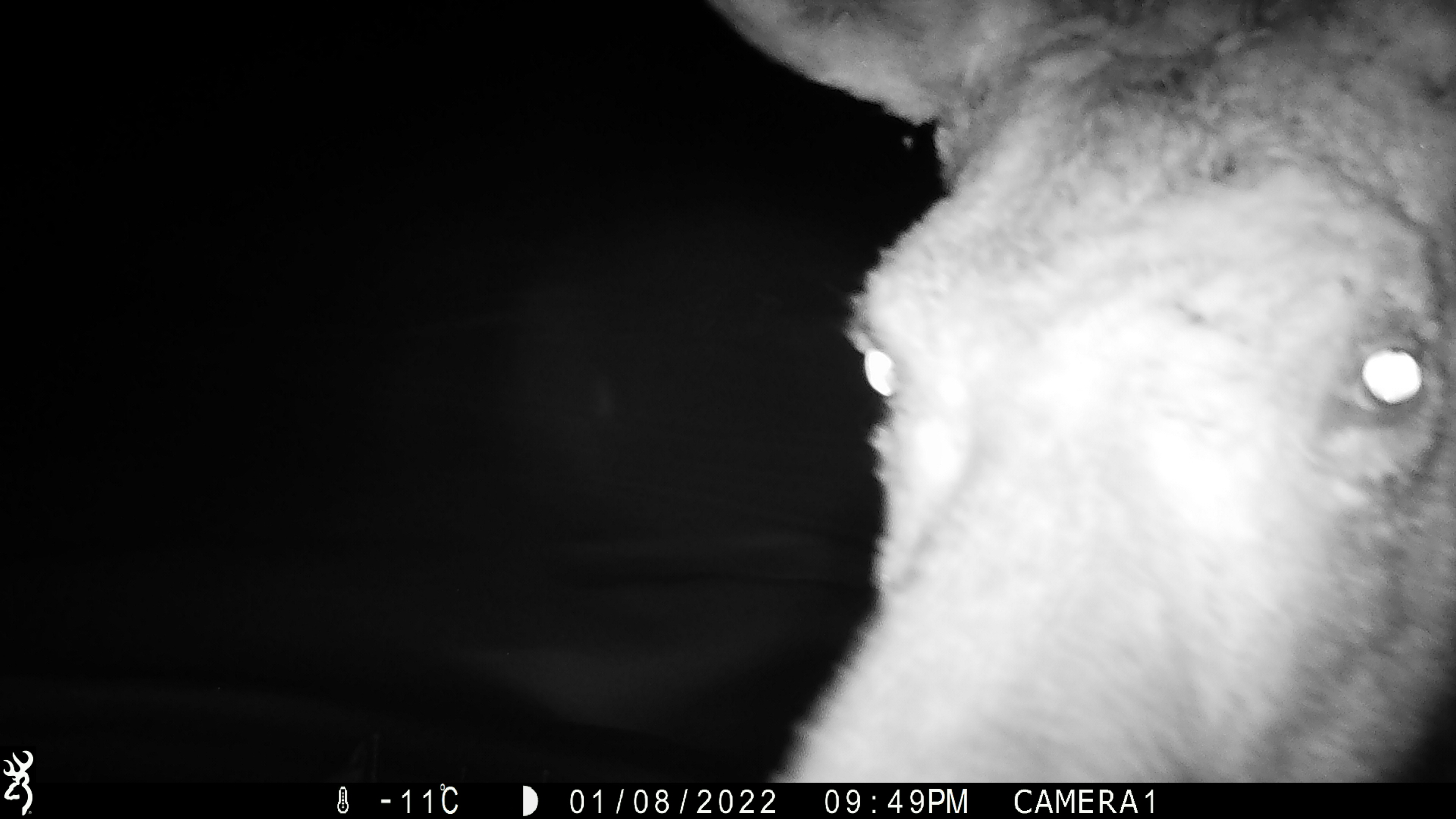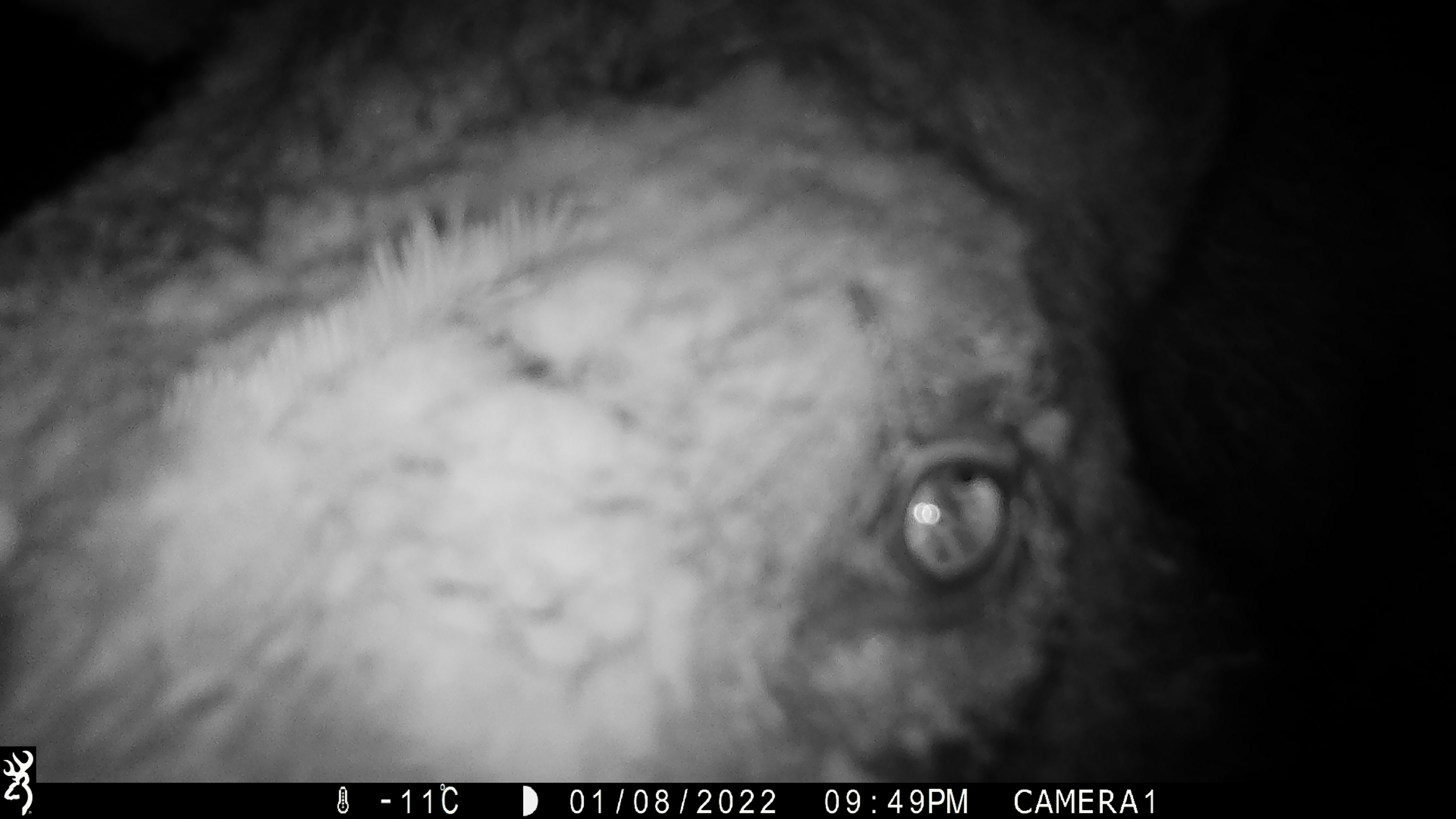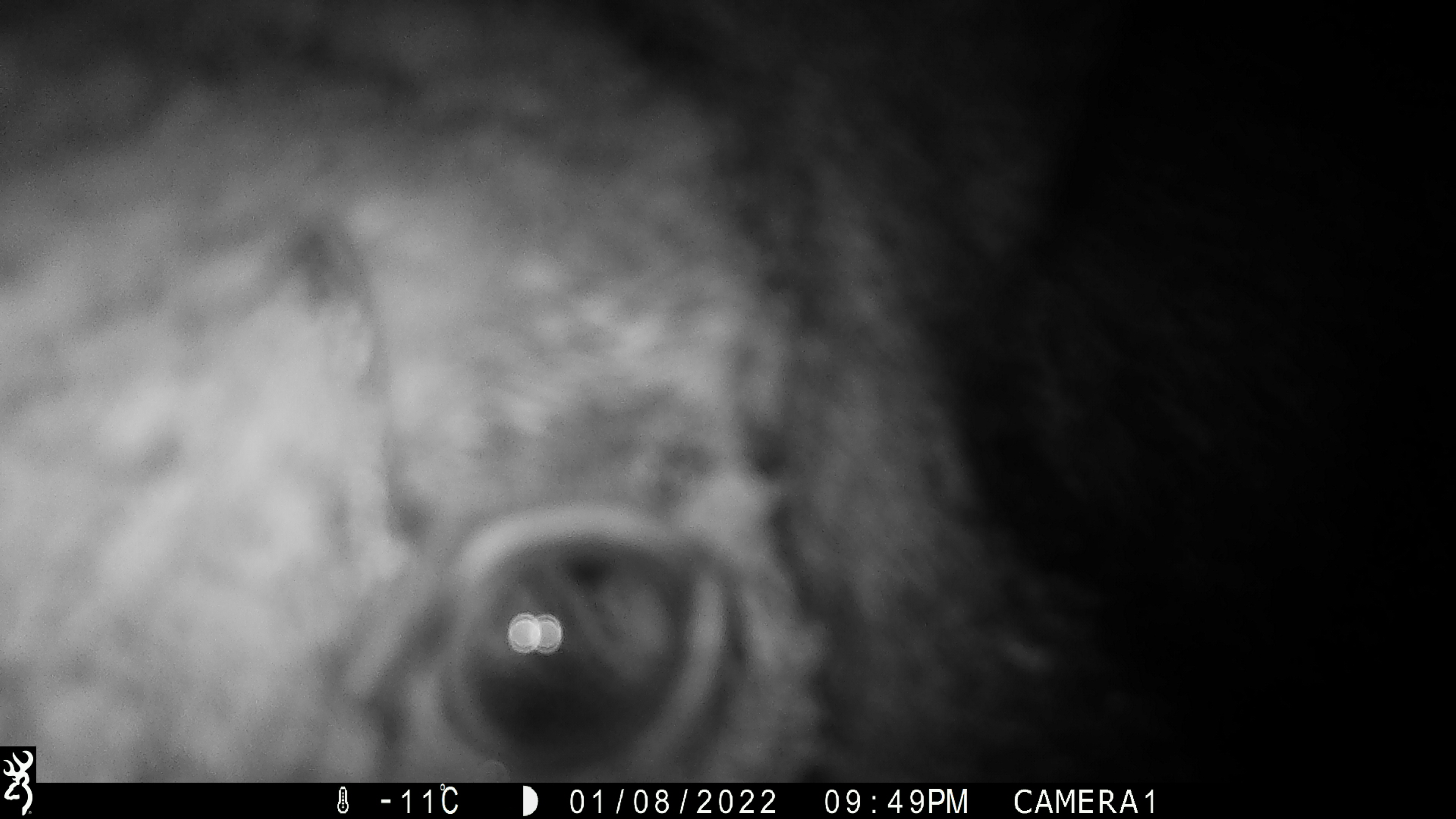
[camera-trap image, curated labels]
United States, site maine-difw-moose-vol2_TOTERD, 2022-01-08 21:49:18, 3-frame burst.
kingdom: Animalia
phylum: Chordata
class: Mammalia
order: Artiodactyla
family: Cervidae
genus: Alces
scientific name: Alces alces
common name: moose